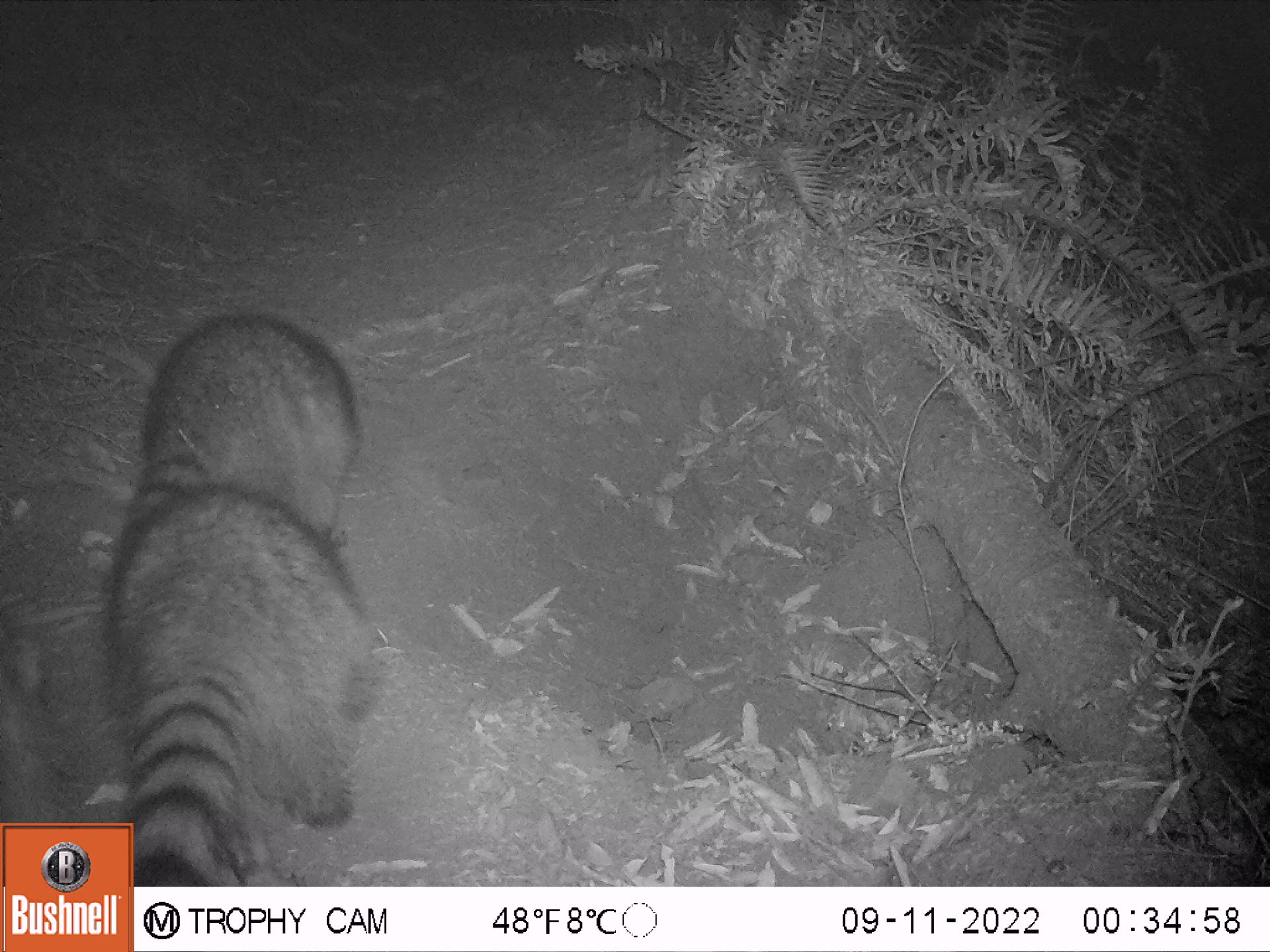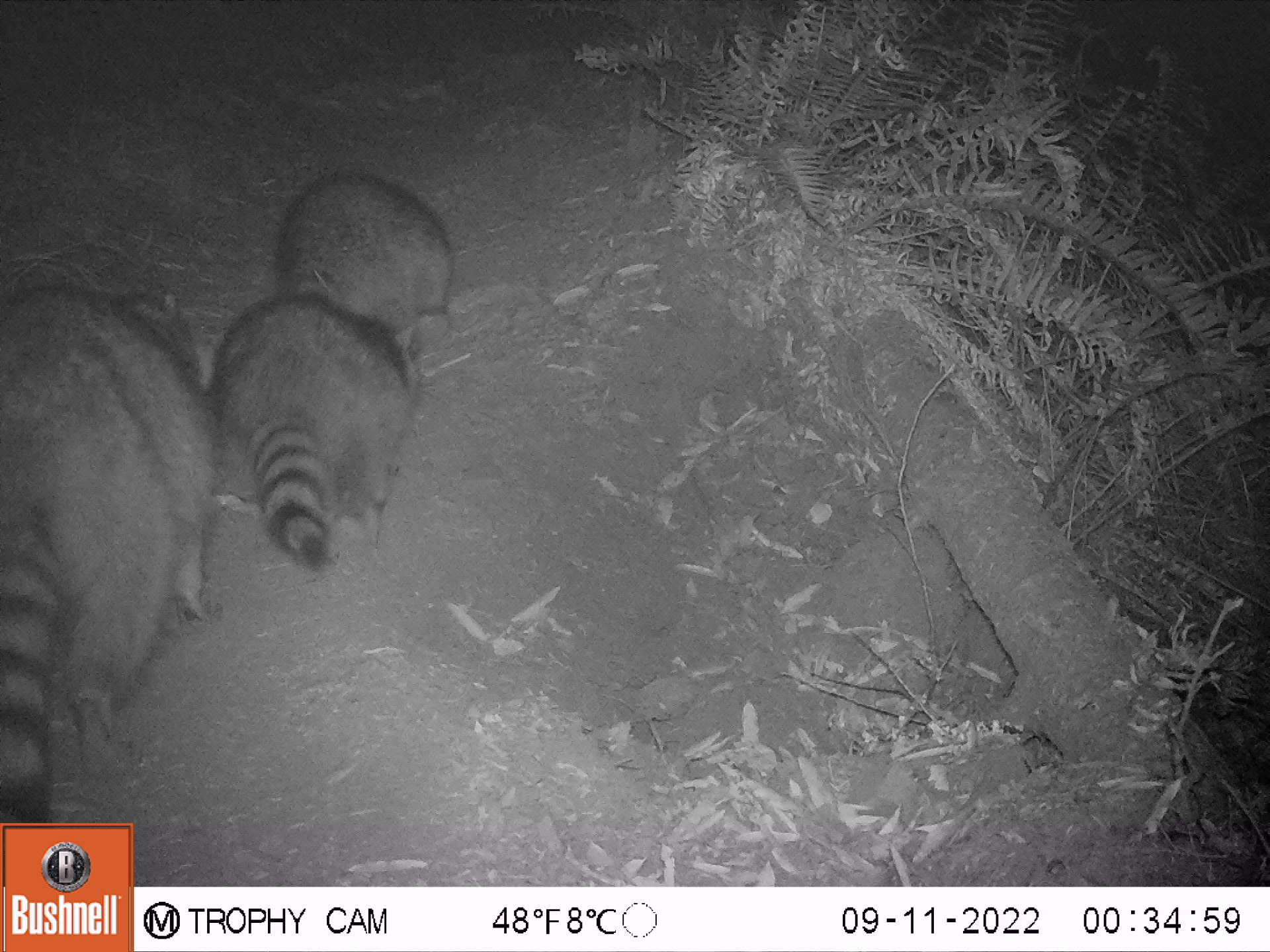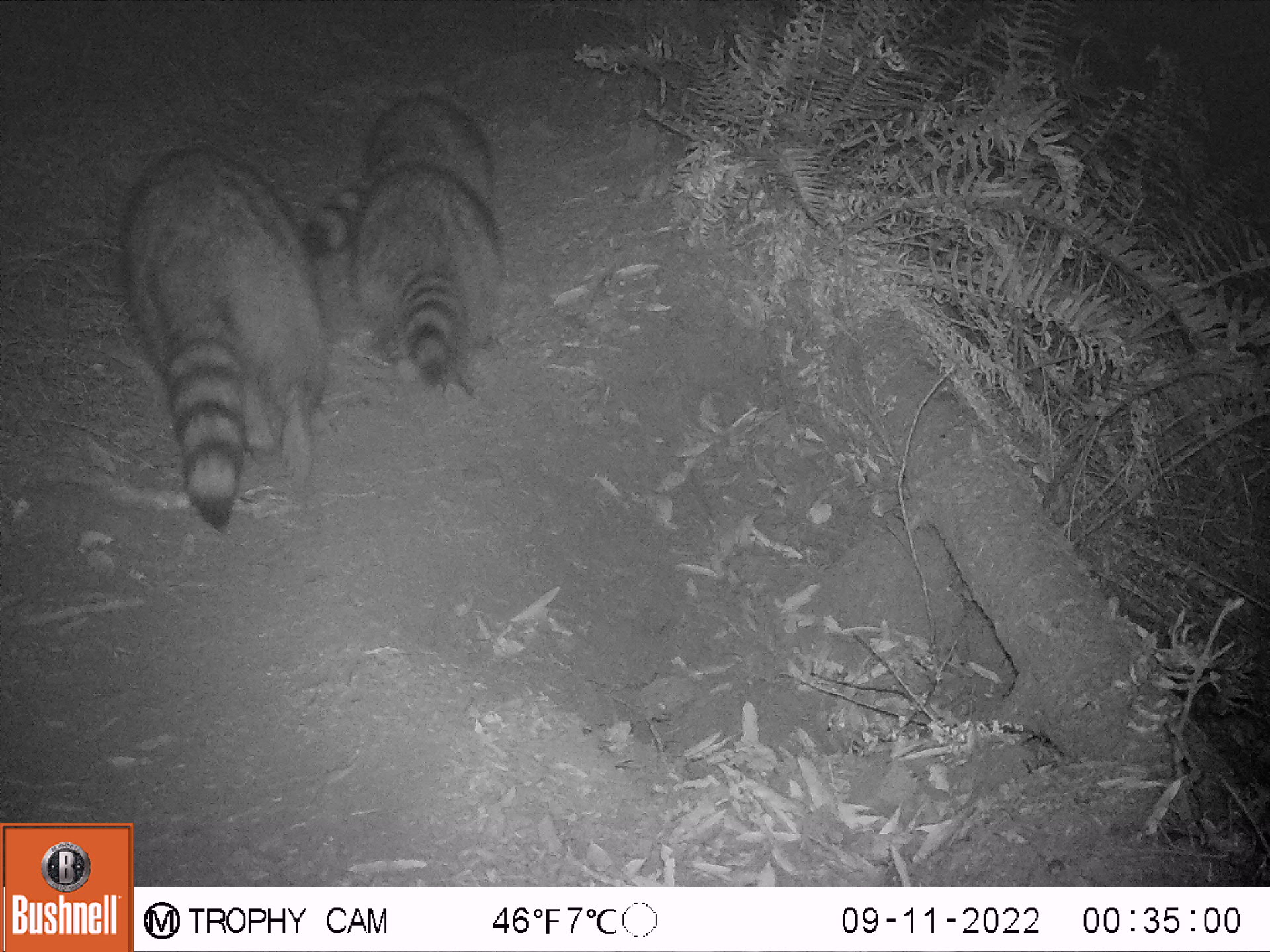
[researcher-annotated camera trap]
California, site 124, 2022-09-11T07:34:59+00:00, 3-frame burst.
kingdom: Animalia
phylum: Chordata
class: Mammalia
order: Carnivora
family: Procyonidae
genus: Procyon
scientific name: Procyon lotor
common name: raccoon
Raccoon (Procyon lotor).